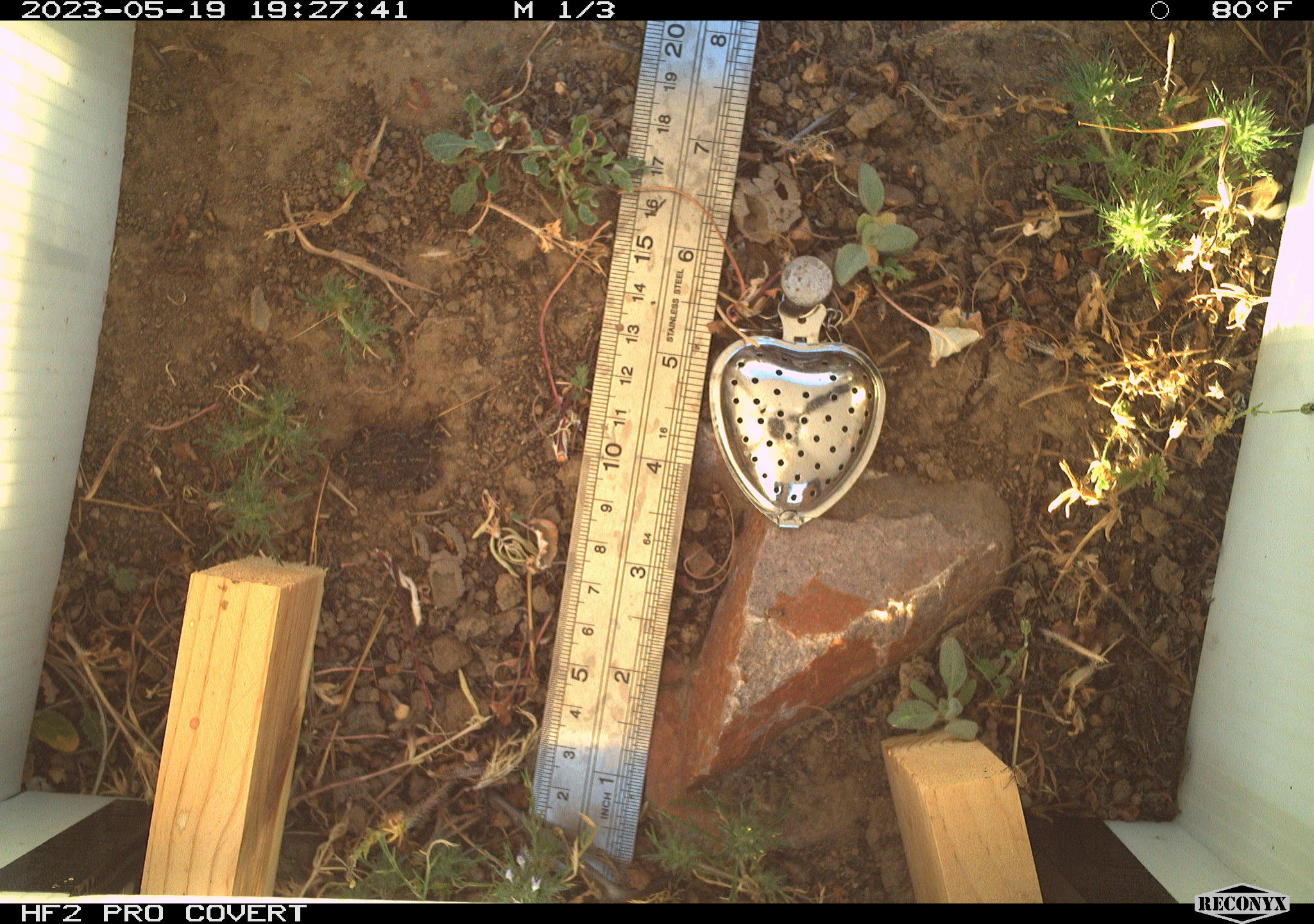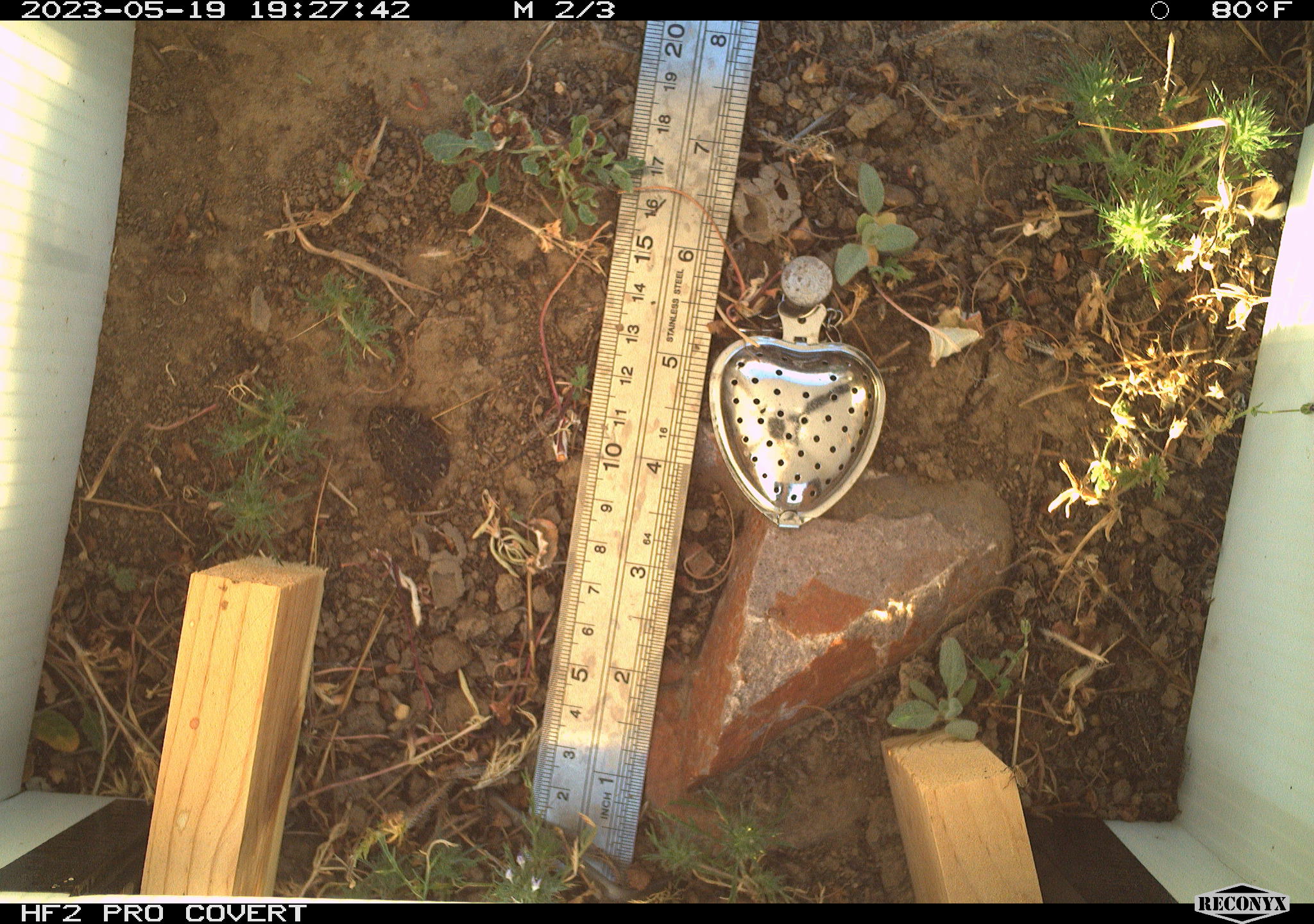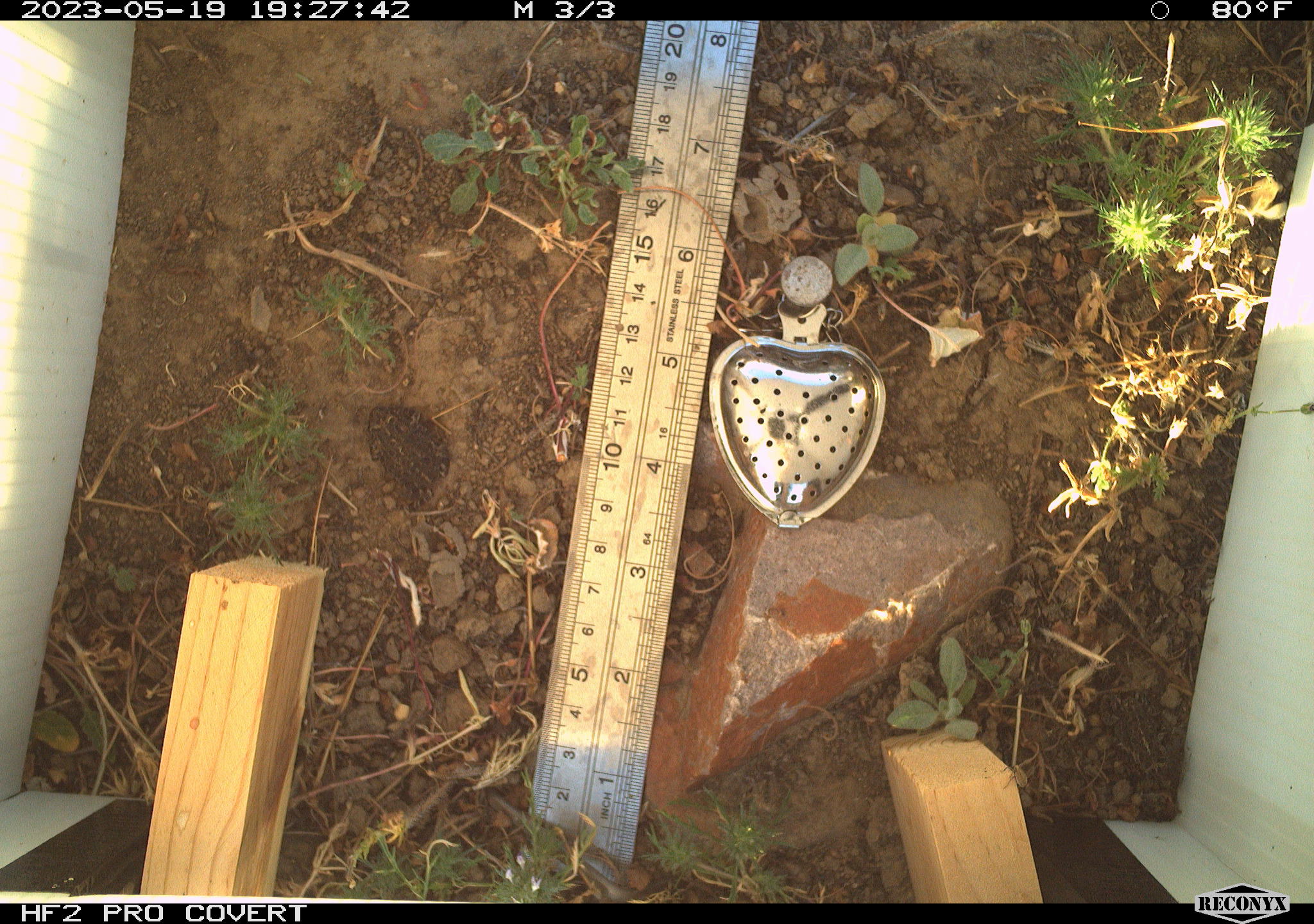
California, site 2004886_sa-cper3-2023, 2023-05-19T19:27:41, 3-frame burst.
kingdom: Animalia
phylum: Chordata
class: Amphibia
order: Anura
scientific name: Anura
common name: frogs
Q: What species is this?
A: Frogs (Anura).